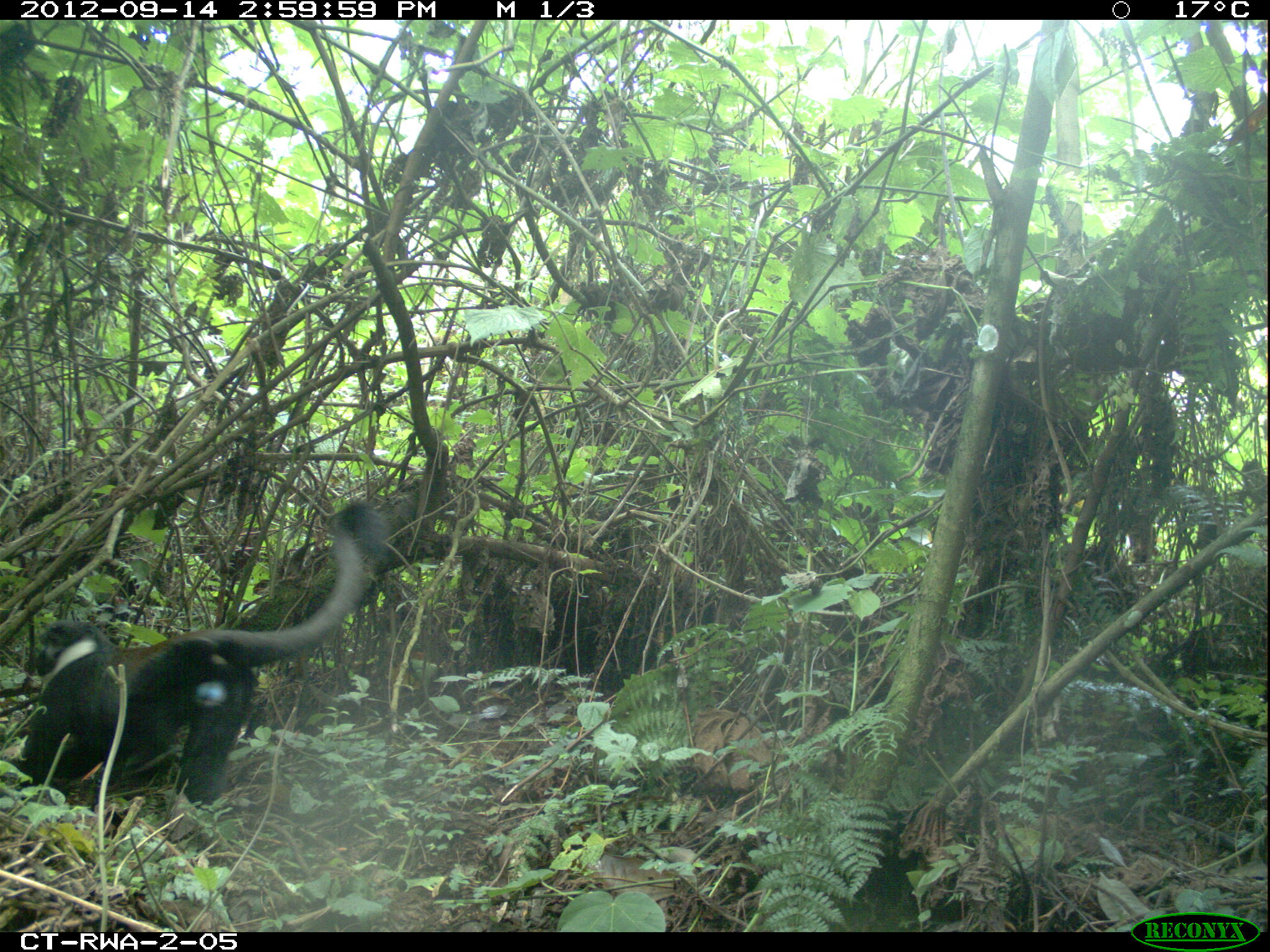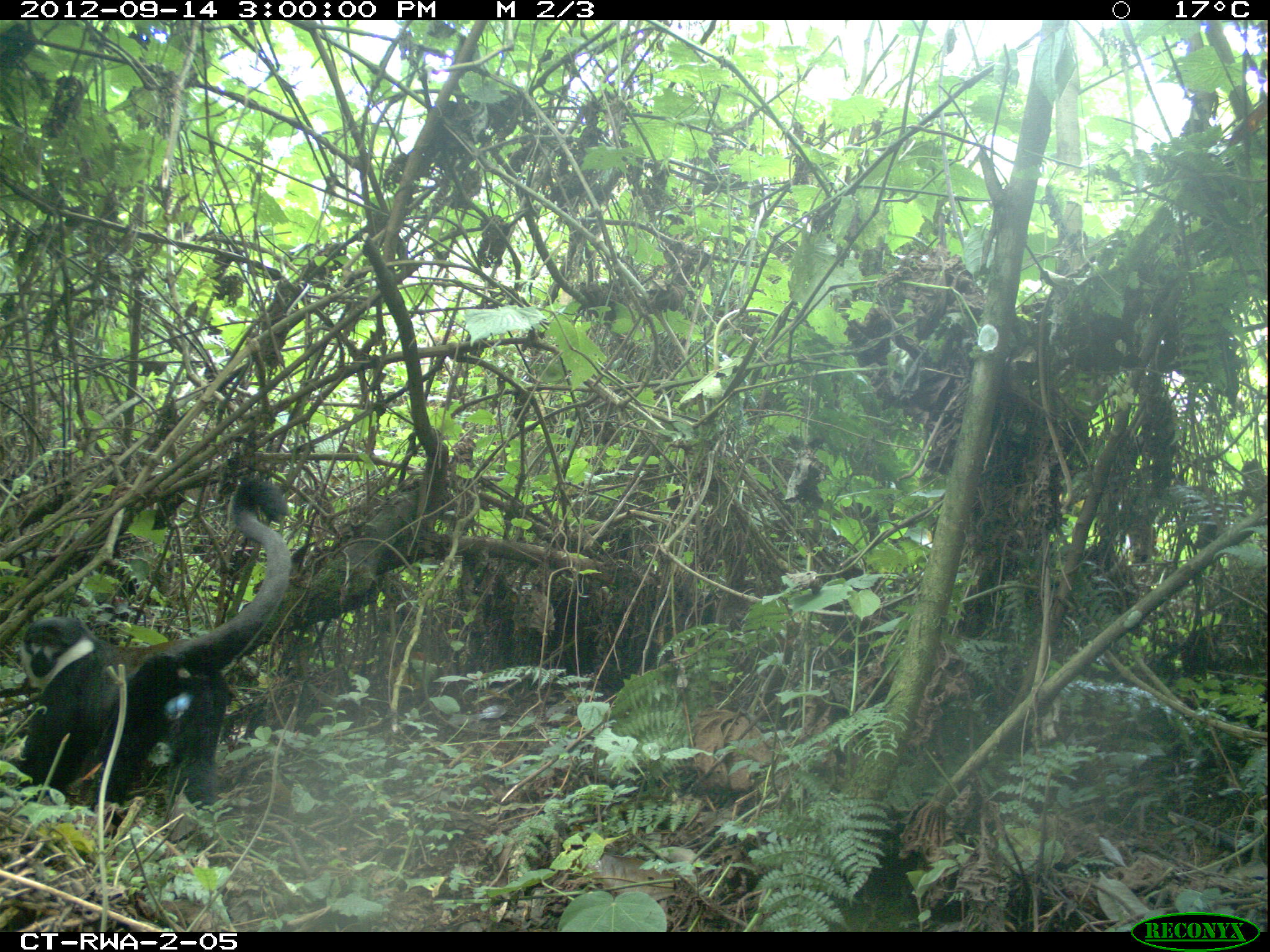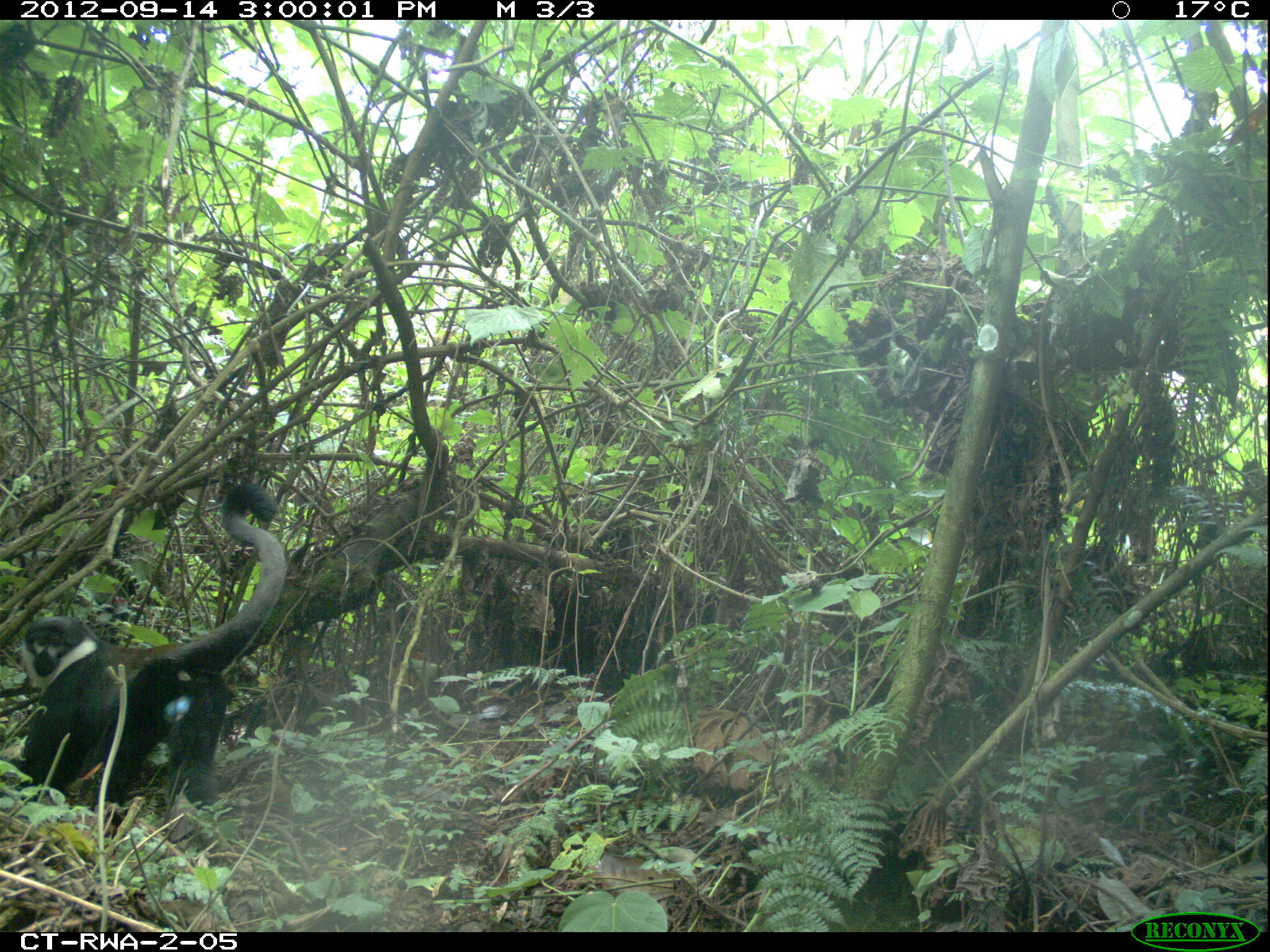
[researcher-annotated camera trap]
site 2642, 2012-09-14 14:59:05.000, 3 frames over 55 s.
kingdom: Animalia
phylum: Chordata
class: Mammalia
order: Primates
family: Cercopithecidae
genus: Allochrocebus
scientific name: Allochrocebus lhoesti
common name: l'hoest's monkey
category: cercopithecus lhoesti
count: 1